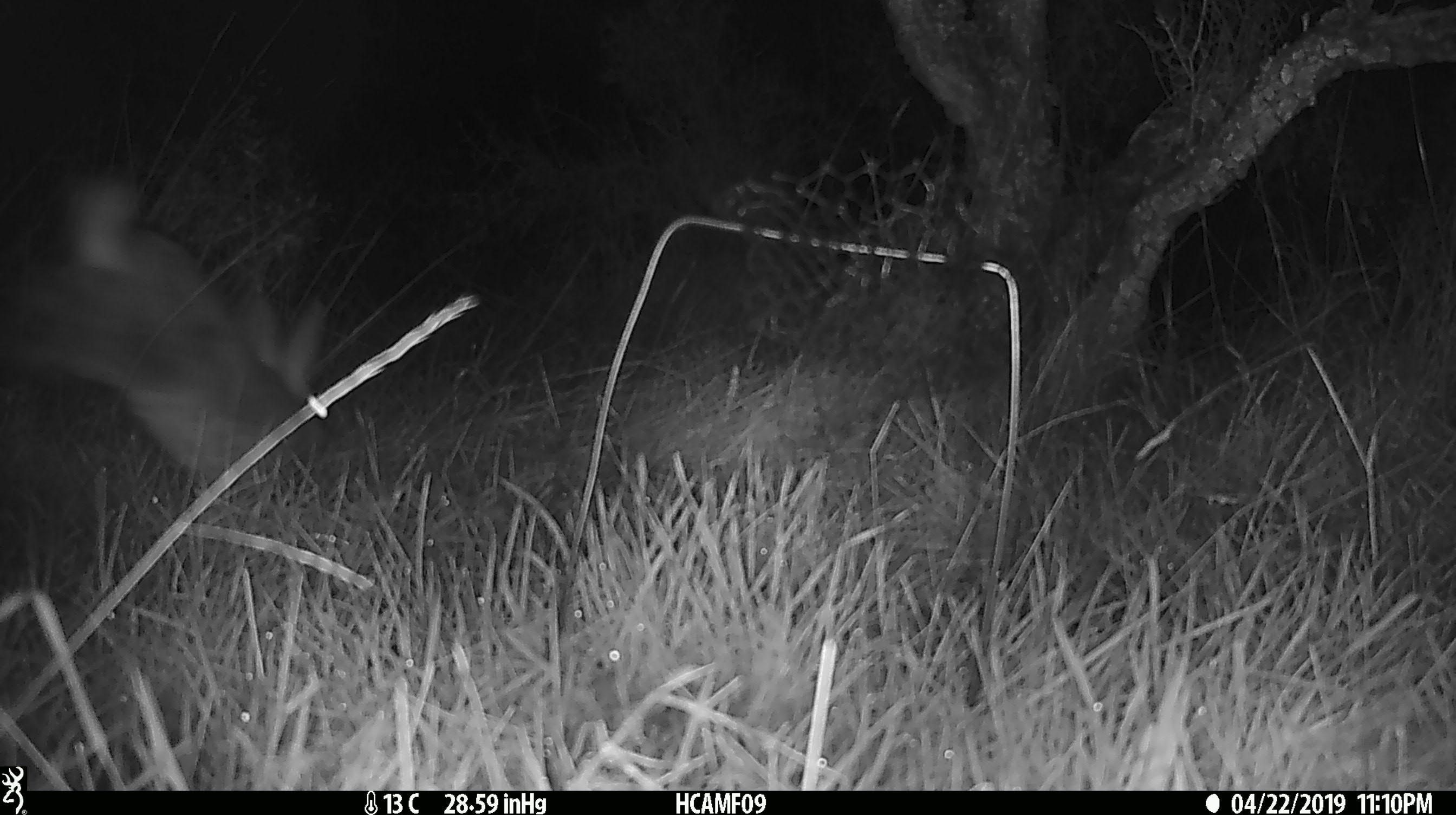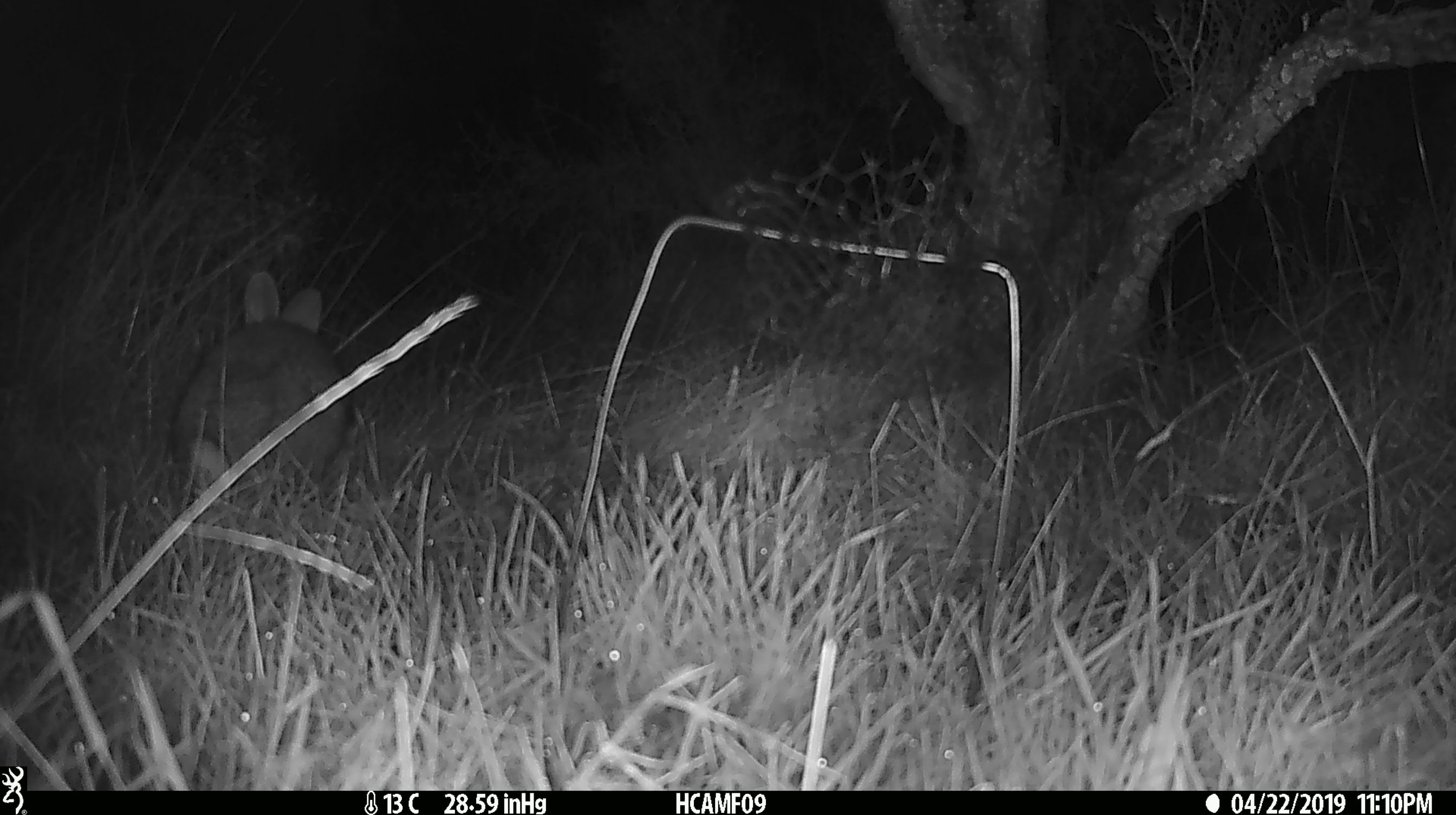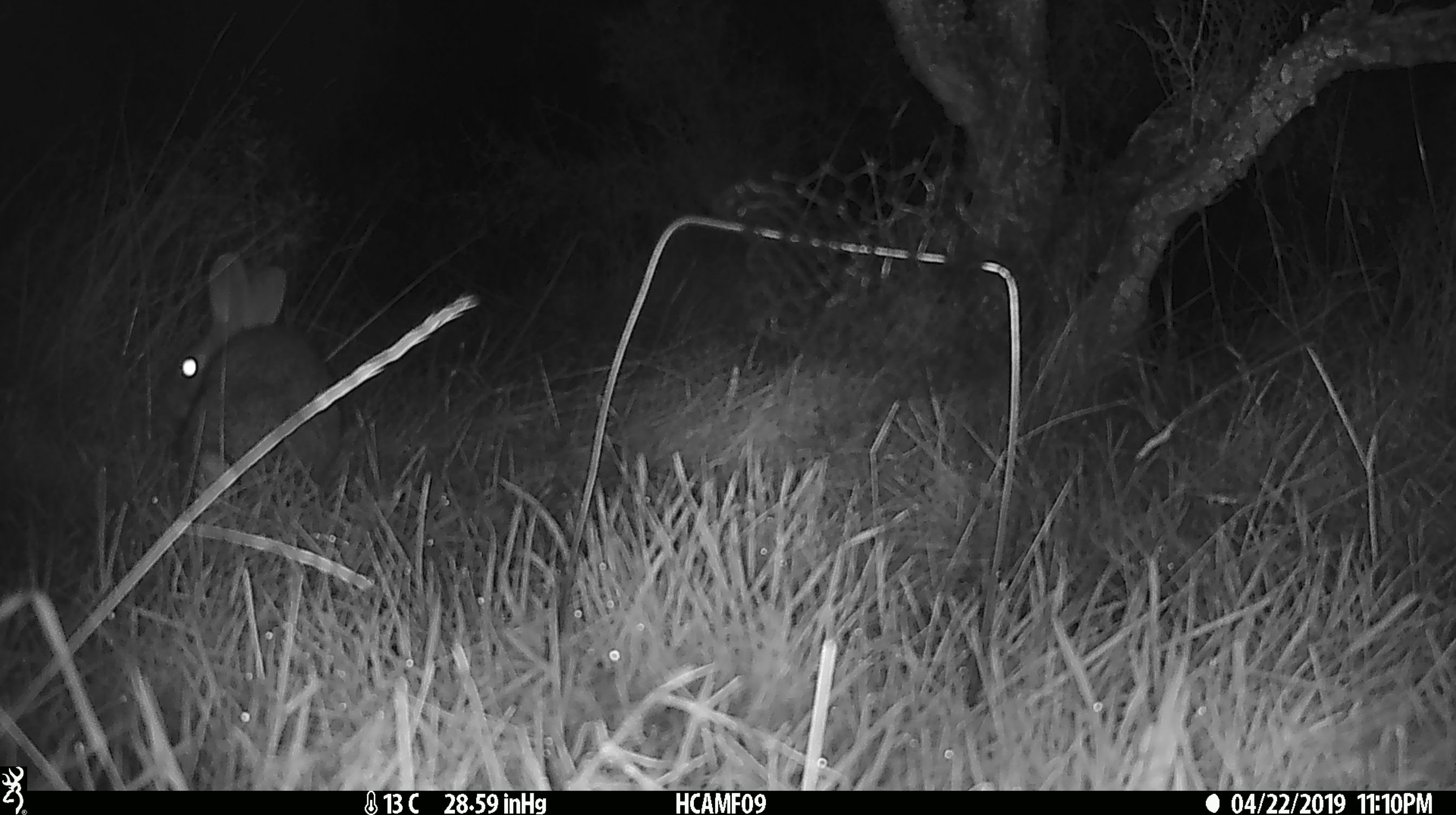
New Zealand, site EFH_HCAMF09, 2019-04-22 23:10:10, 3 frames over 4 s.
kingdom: Animalia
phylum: Chordata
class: Mammalia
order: Lagomorpha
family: Leporidae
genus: Lepus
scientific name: Lepus europaeus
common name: brown hare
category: hare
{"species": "hare (brown hare) (Lepus europaeus)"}